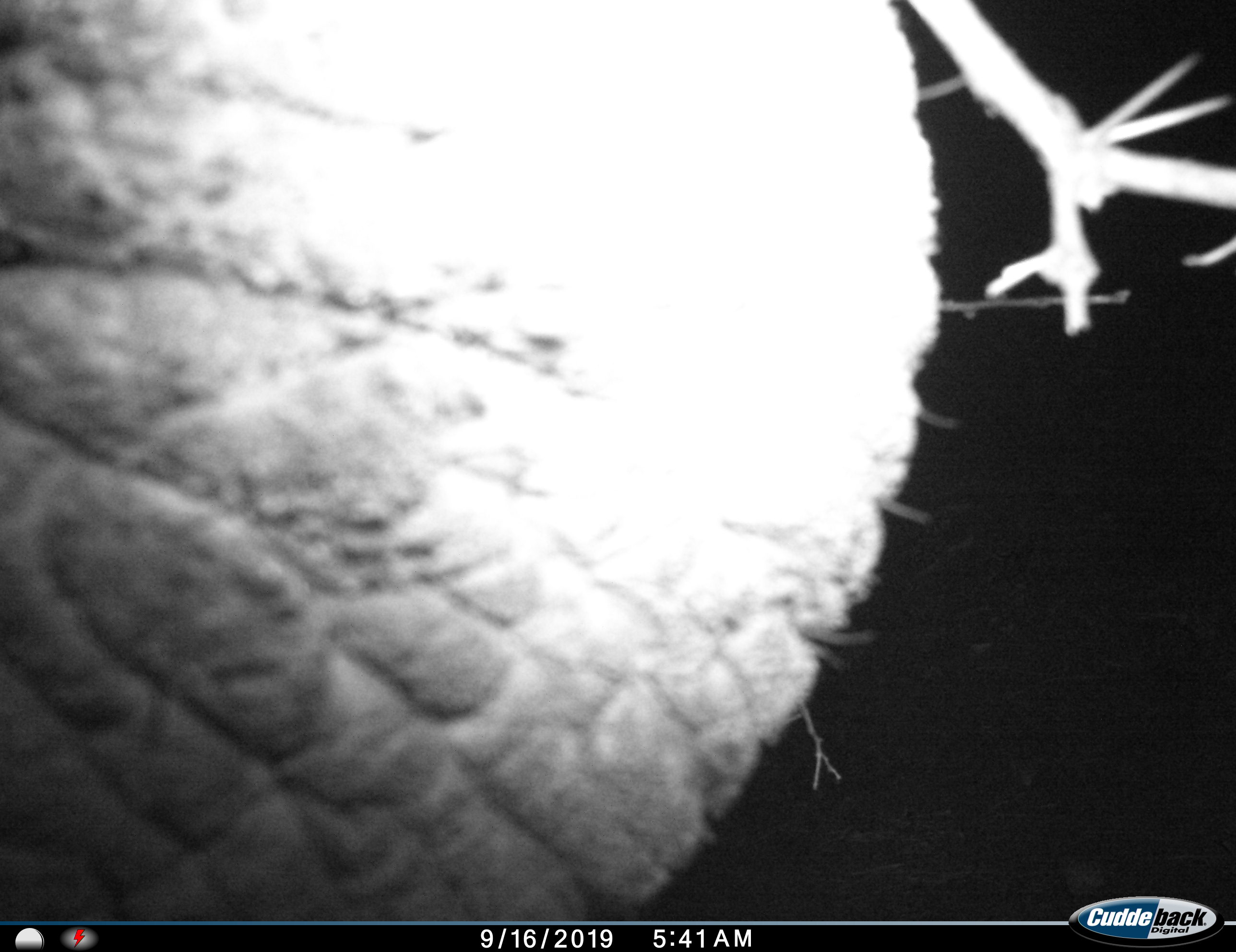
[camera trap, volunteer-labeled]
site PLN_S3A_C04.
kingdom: Animalia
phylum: Chordata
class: Mammalia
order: Proboscidea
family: Elephantidae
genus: Loxodonta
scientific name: Loxodonta africana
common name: african bush elephant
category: elephant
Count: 1.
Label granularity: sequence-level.